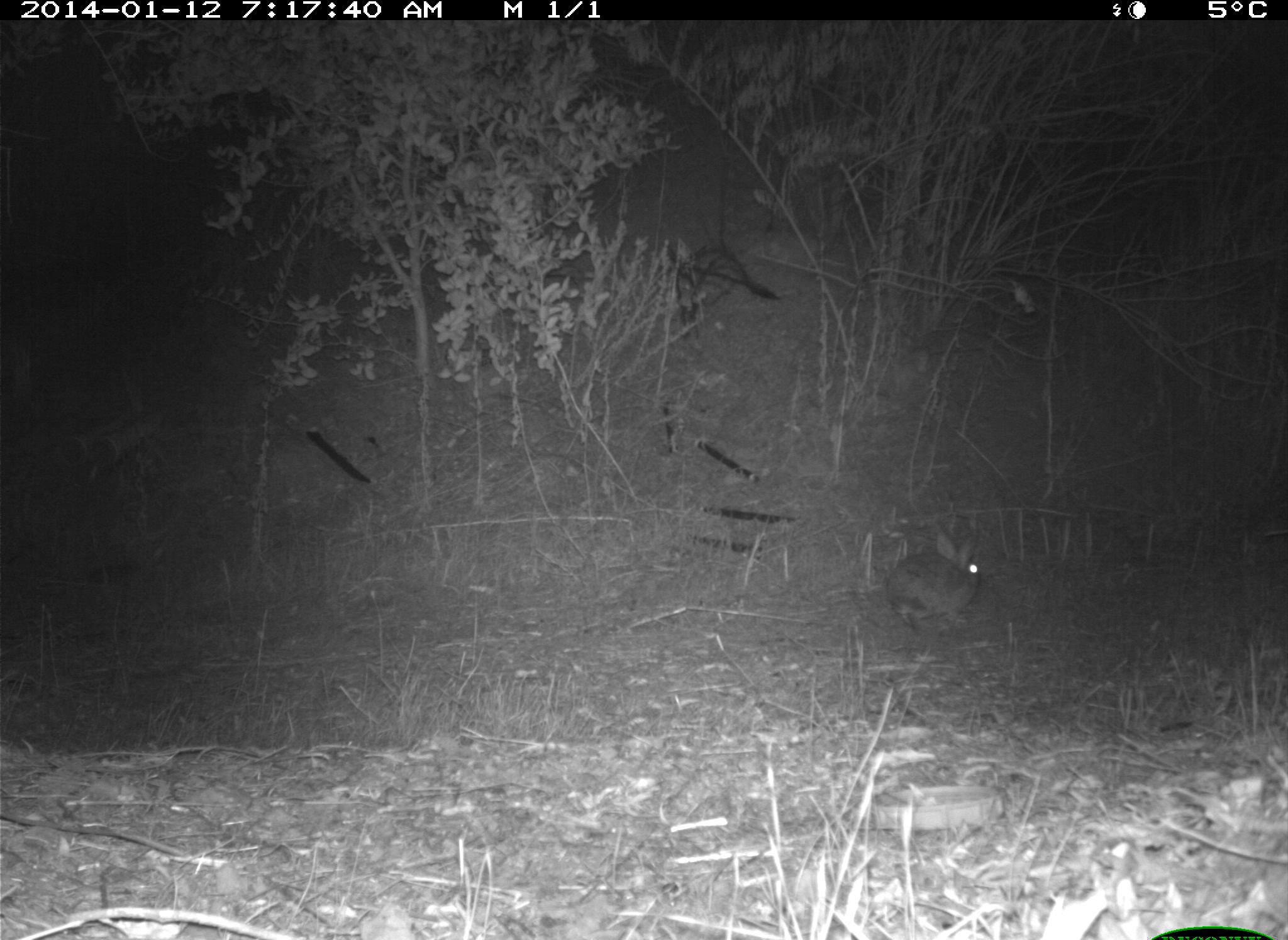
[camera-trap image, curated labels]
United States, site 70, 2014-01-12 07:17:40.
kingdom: Animalia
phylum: Chordata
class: Mammalia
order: Lagomorpha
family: Leporidae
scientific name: Leporidae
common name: rabbits and hares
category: rabbit